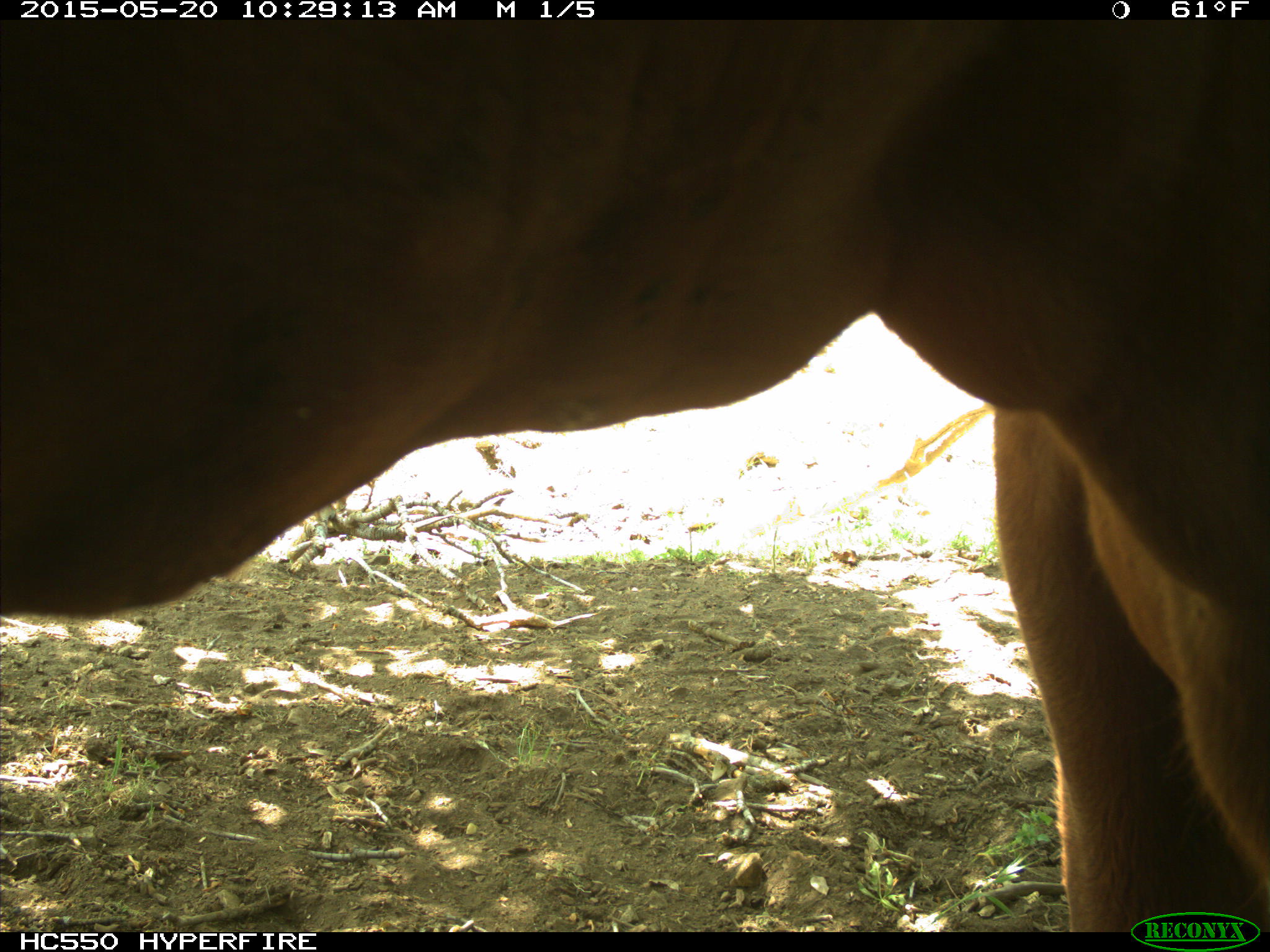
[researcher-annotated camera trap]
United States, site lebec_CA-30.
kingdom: Animalia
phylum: Chordata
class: Mammalia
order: Artiodactyla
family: Bovidae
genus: Bos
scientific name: Bos taurus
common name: domestic cow